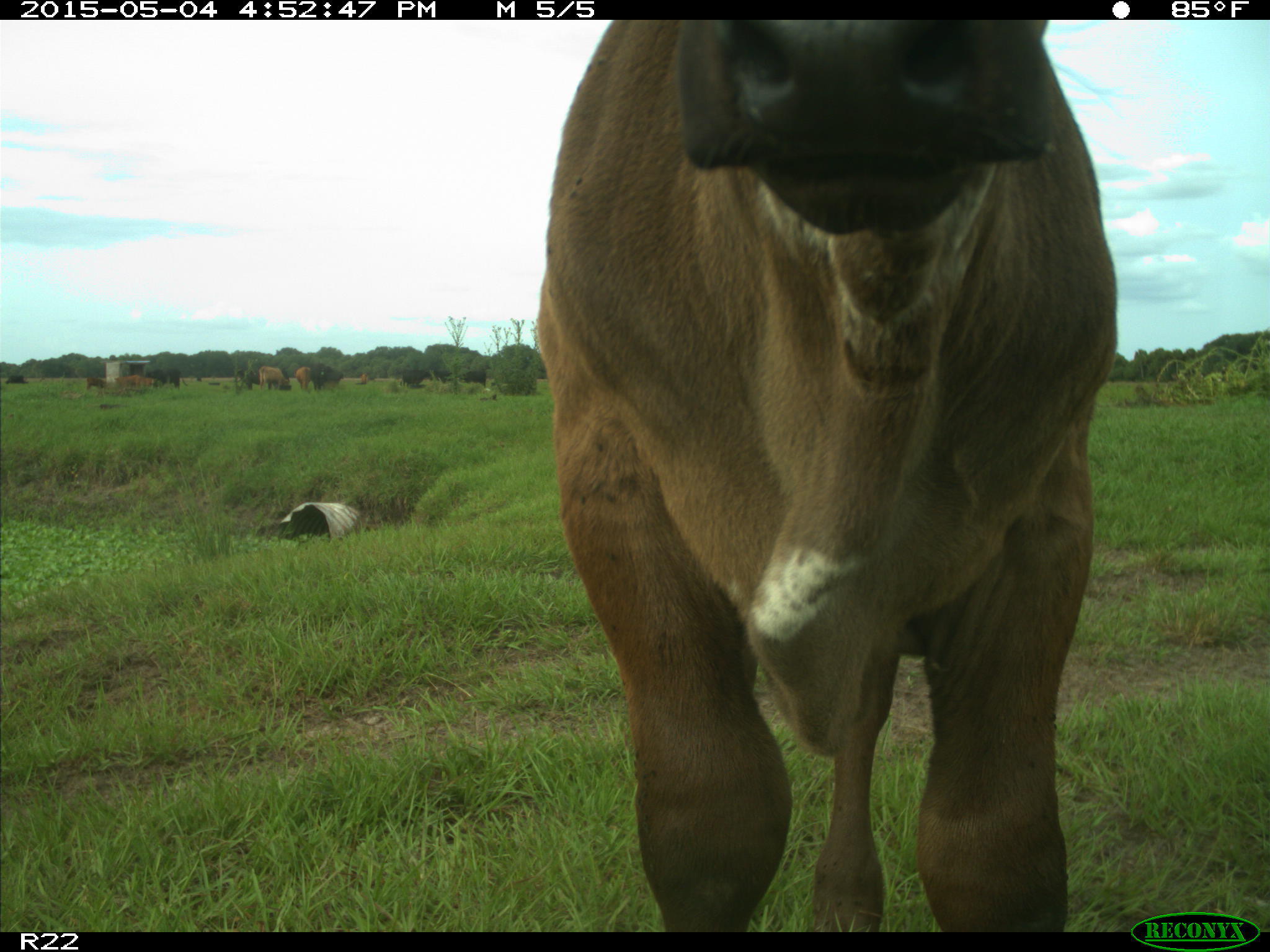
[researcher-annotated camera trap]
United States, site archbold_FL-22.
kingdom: Animalia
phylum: Chordata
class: Mammalia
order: Artiodactyla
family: Bovidae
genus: Bos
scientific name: Bos taurus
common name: domestic cow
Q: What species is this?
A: Bos taurus (domestic cow).